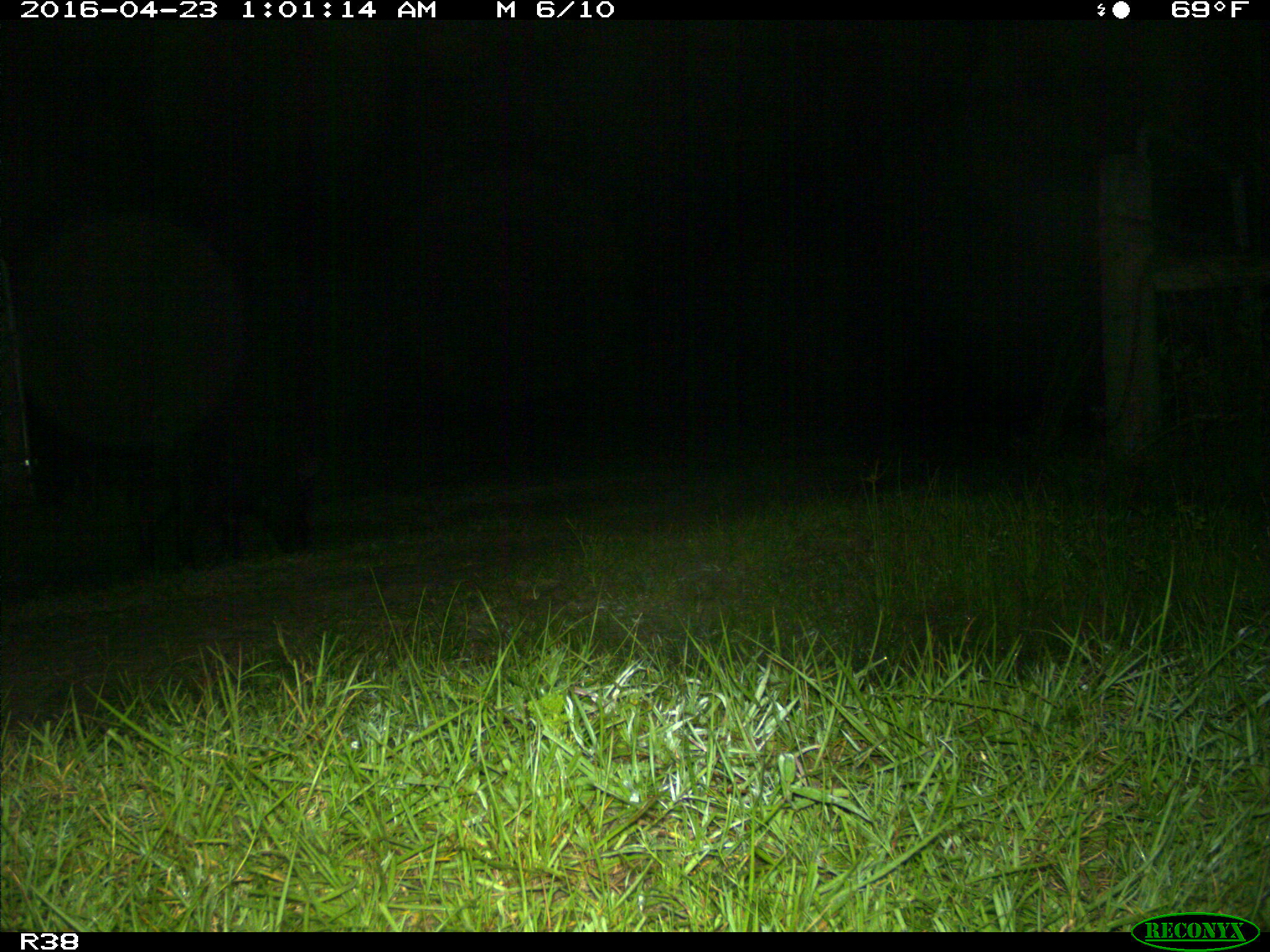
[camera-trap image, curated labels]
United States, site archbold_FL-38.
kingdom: Animalia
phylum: Chordata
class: Mammalia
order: Artiodactyla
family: Suidae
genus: Sus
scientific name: Sus scrofa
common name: wild boar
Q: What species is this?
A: Sus scrofa (wild boar).